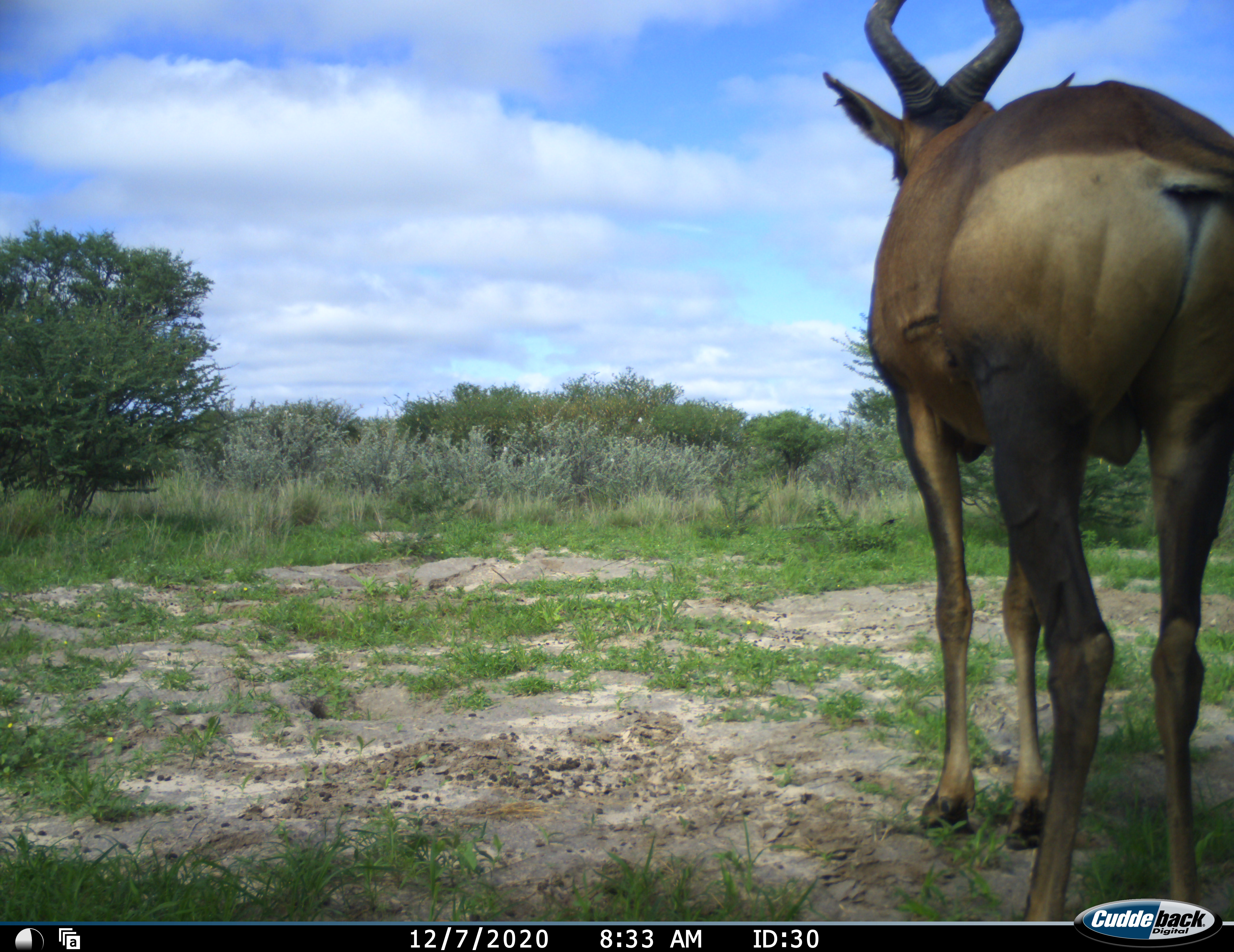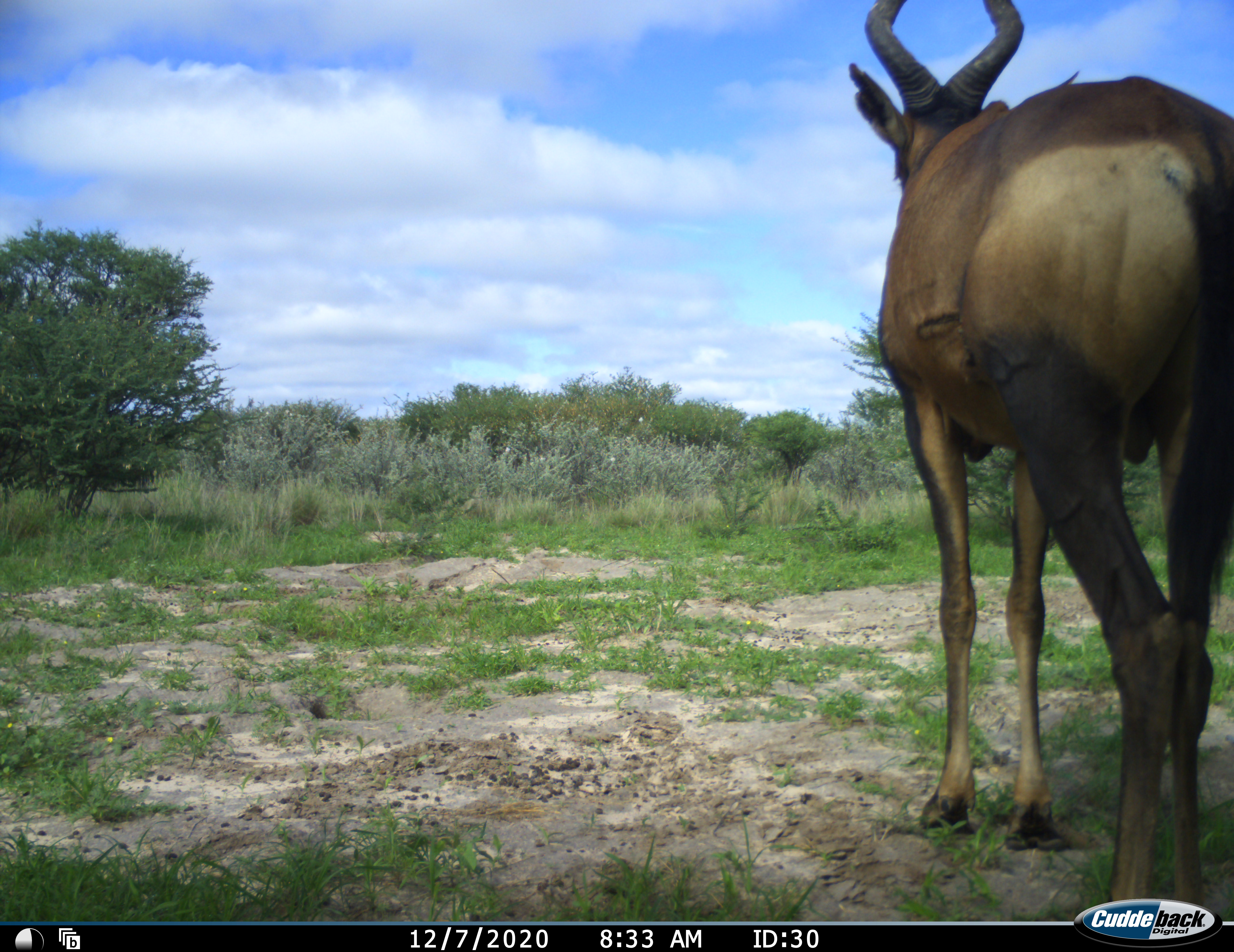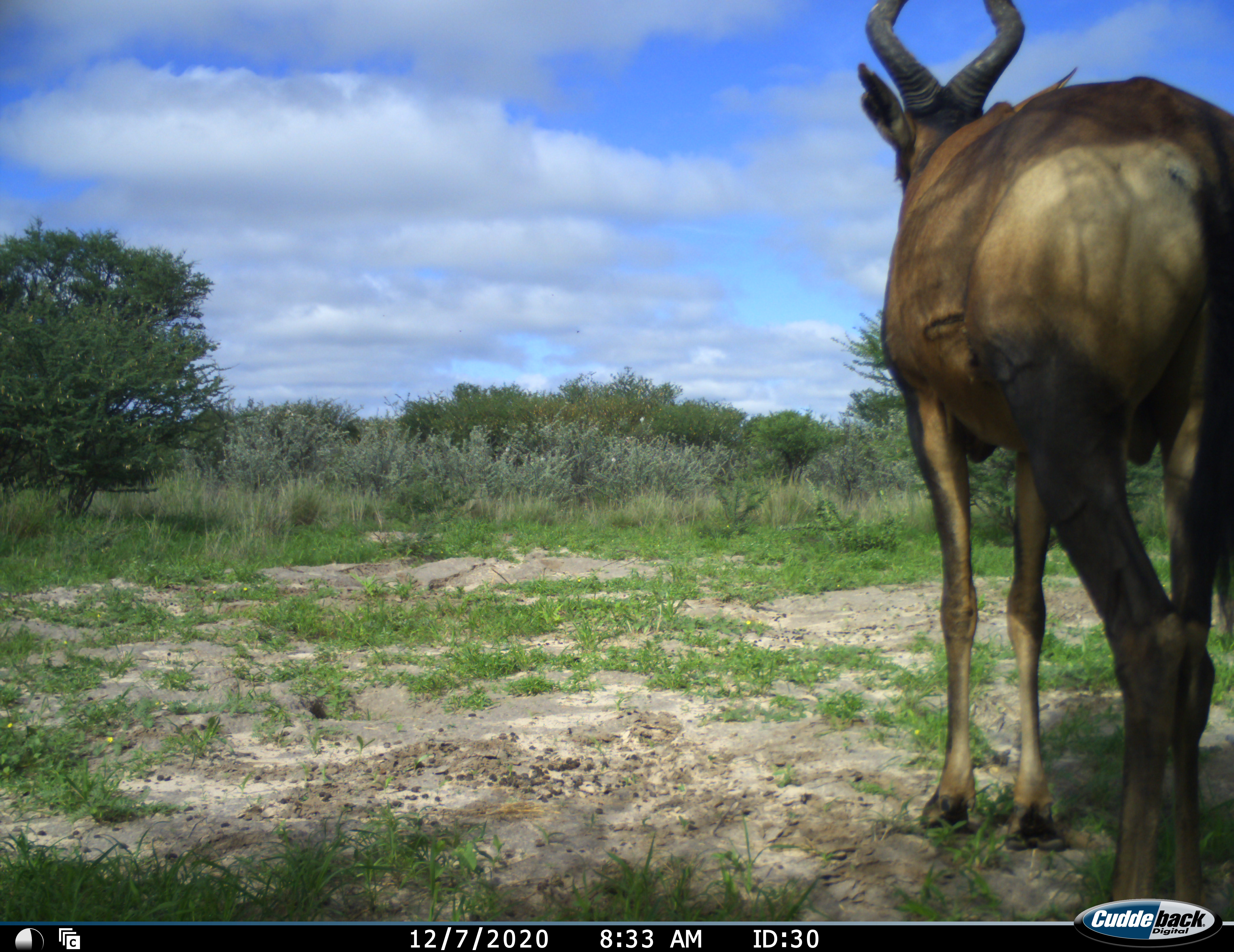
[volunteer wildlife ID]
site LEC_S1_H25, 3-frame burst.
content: unidentified animal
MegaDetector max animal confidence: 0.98